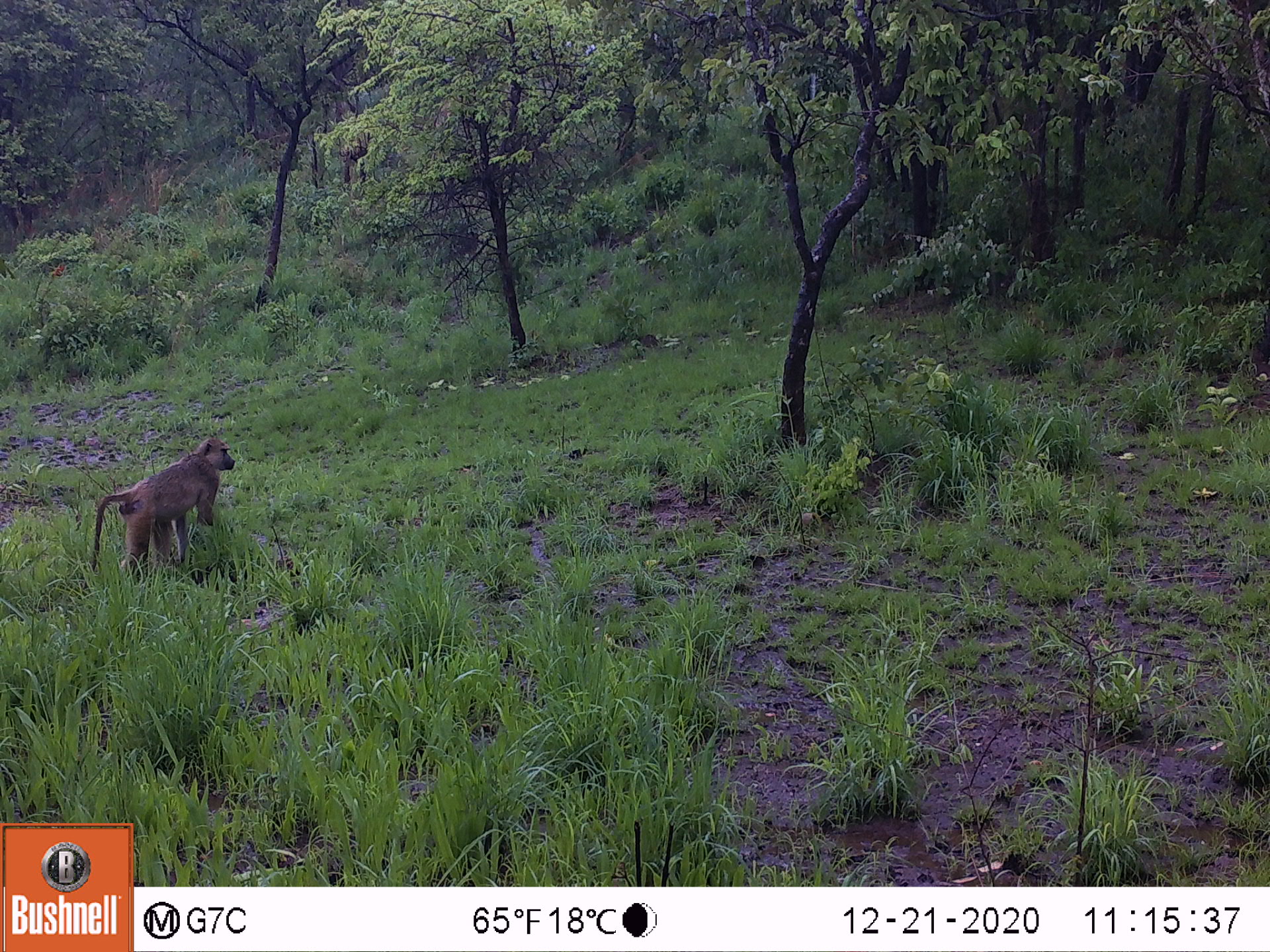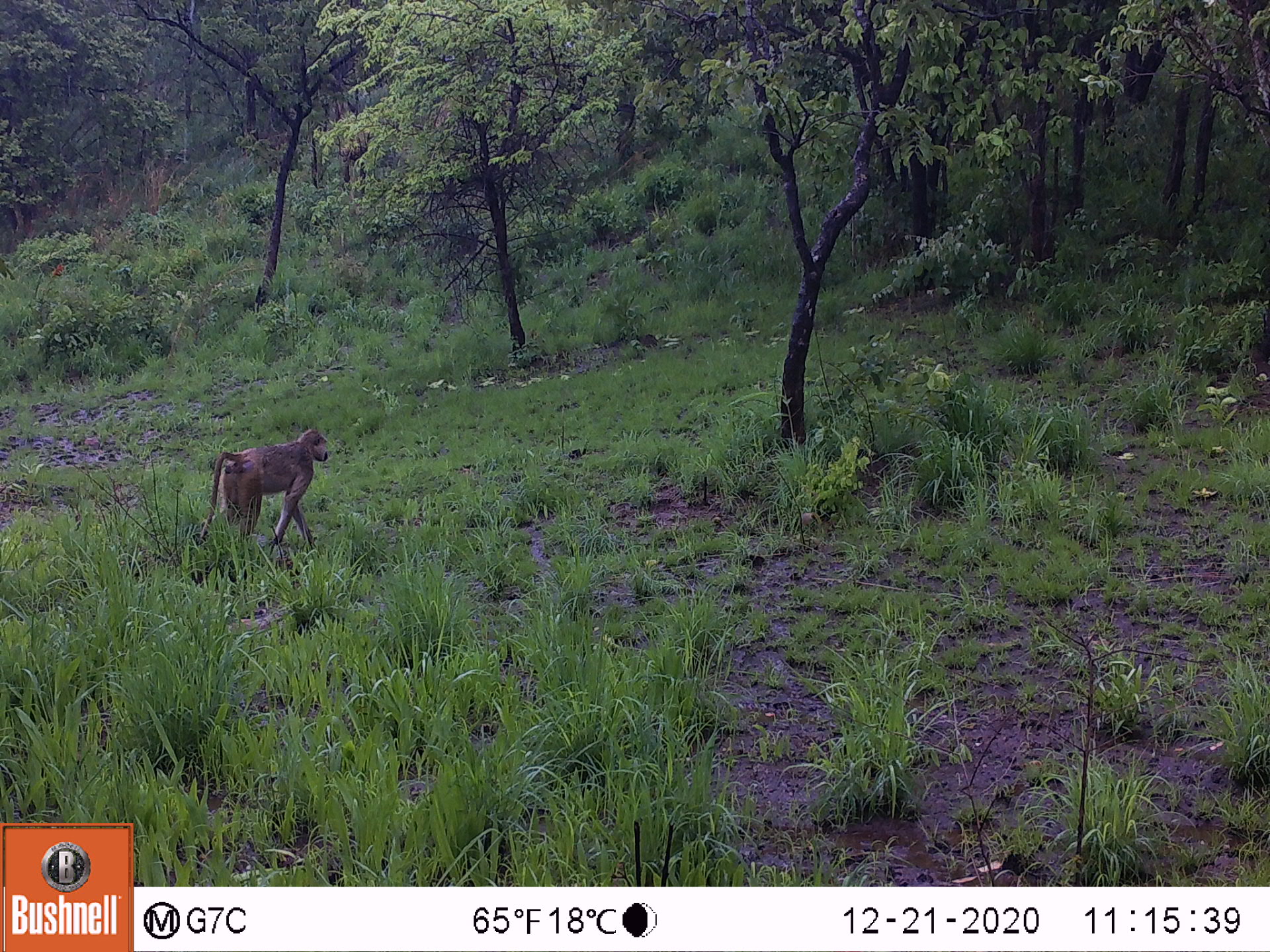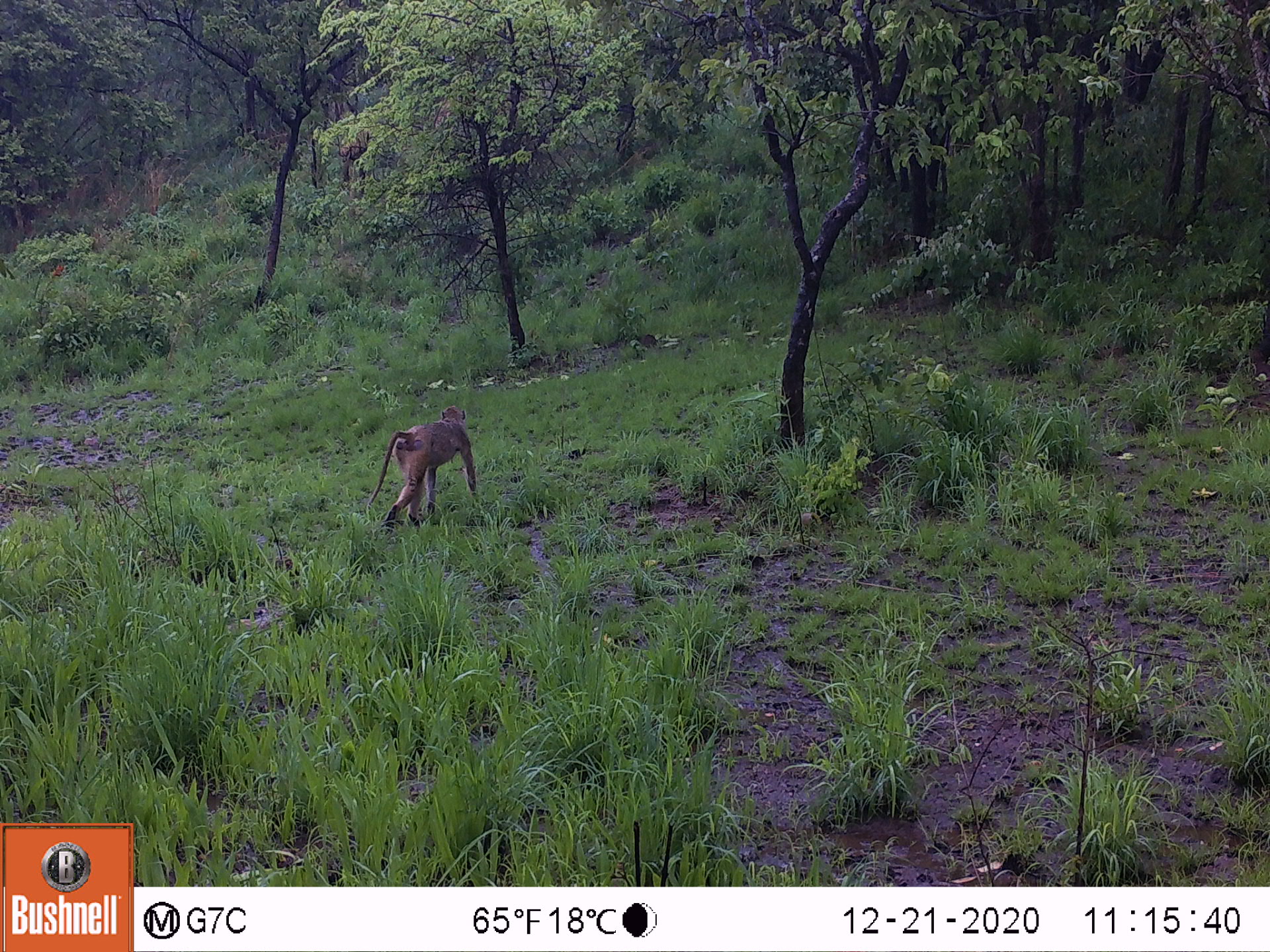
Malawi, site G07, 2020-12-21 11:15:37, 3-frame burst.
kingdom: Animalia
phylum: Chordata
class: Mammalia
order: Primates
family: Cercopithecidae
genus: Papio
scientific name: Papio cynocephalus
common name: yellow baboon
Yellow baboon (Papio cynocephalus), count 1.